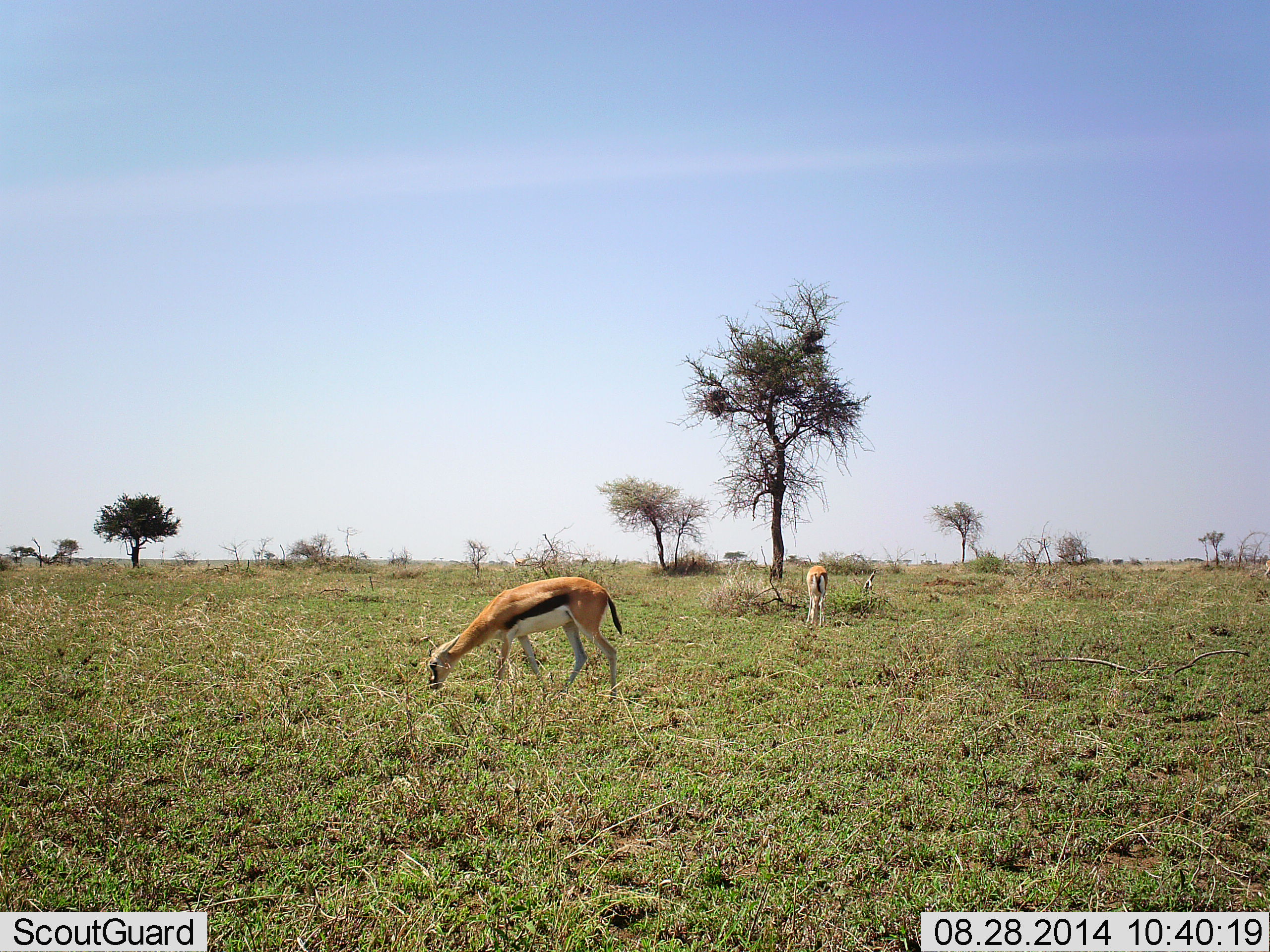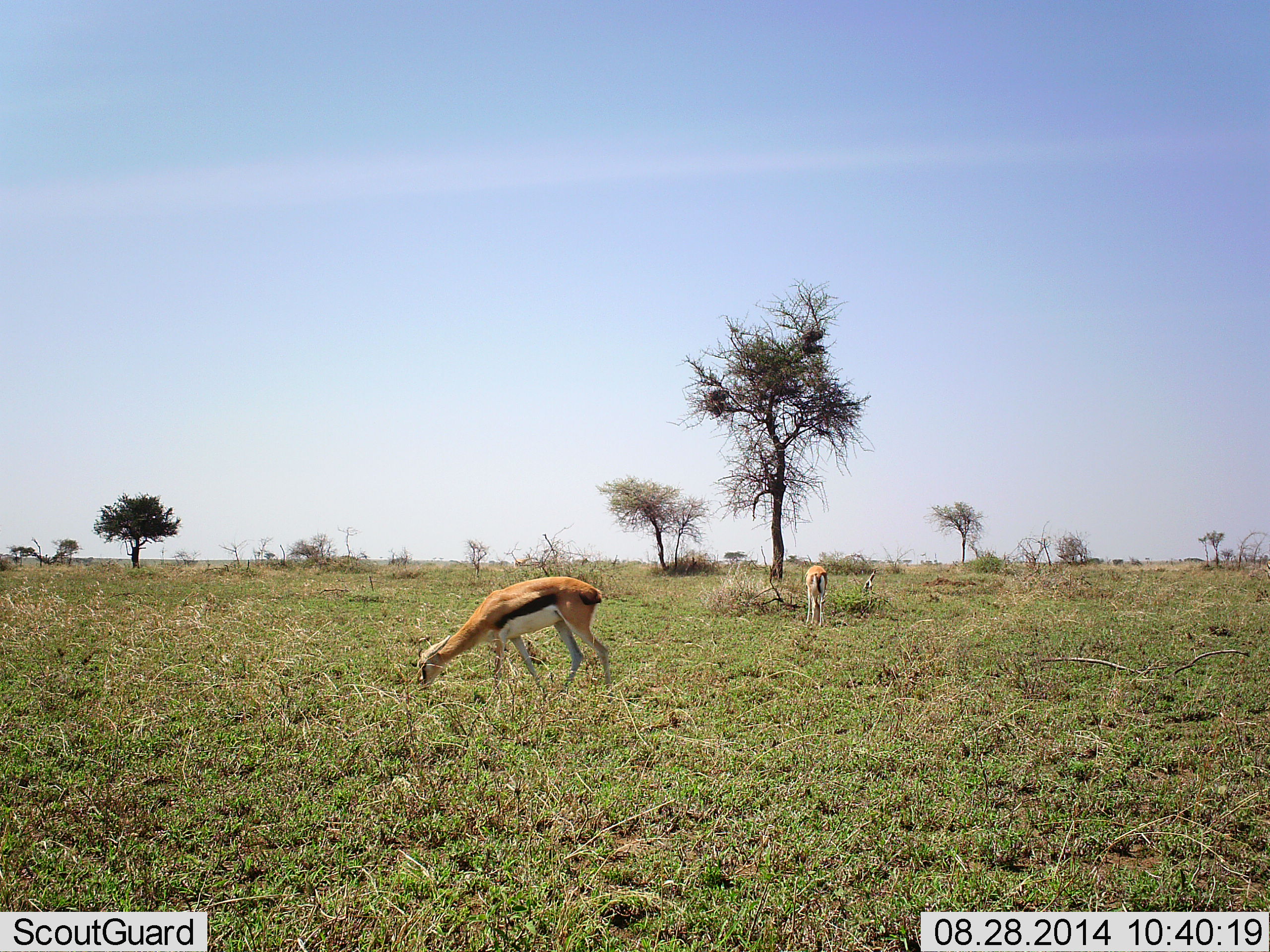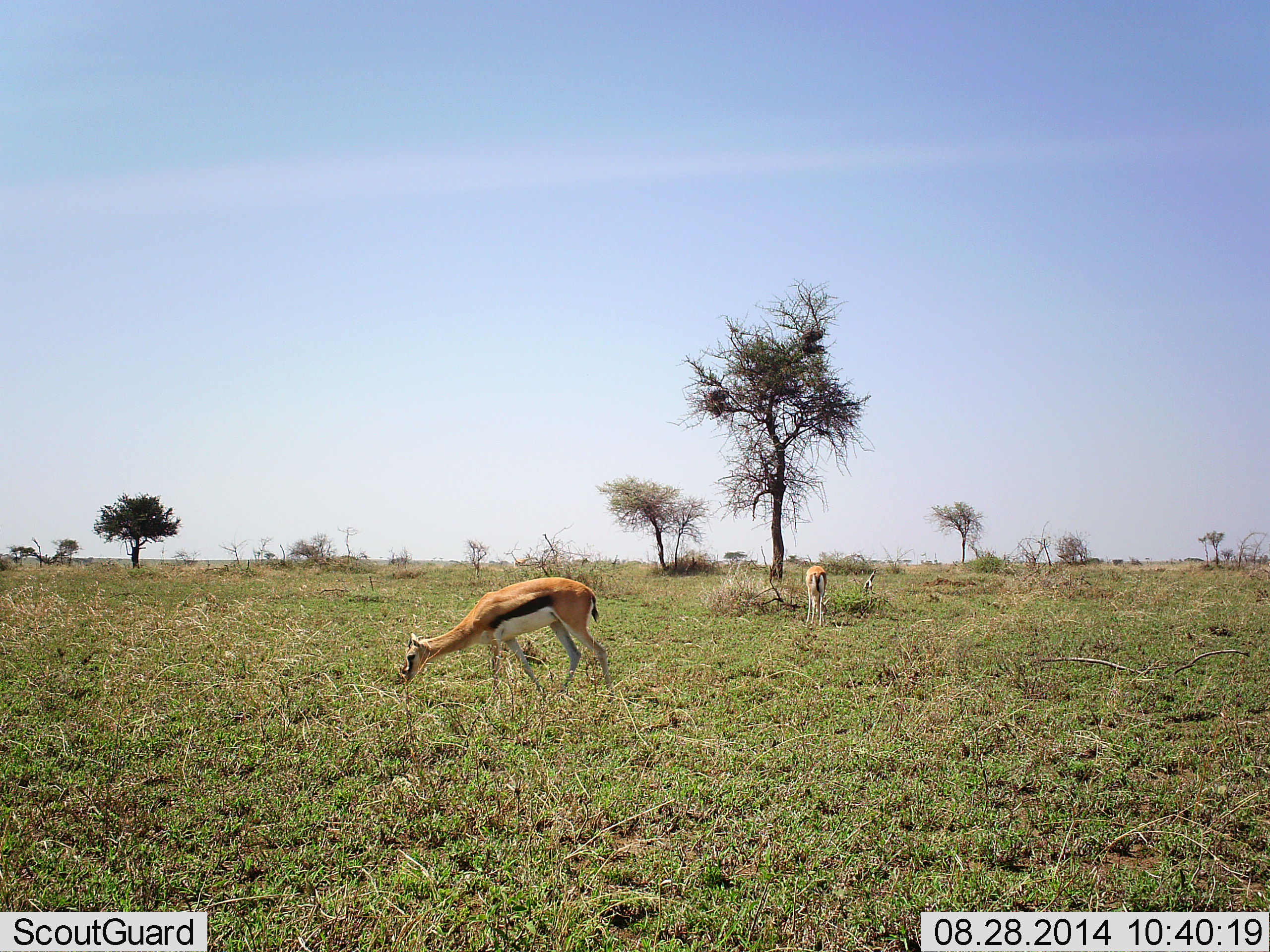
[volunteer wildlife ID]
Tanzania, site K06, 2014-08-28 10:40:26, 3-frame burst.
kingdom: Animalia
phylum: Chordata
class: Mammalia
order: Artiodactyla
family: Bovidae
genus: Eudorcas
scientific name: Eudorcas thomsonii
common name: thomson's gazelle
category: gazellethomsons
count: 2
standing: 10%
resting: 0%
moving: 0%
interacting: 0%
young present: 0%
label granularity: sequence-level